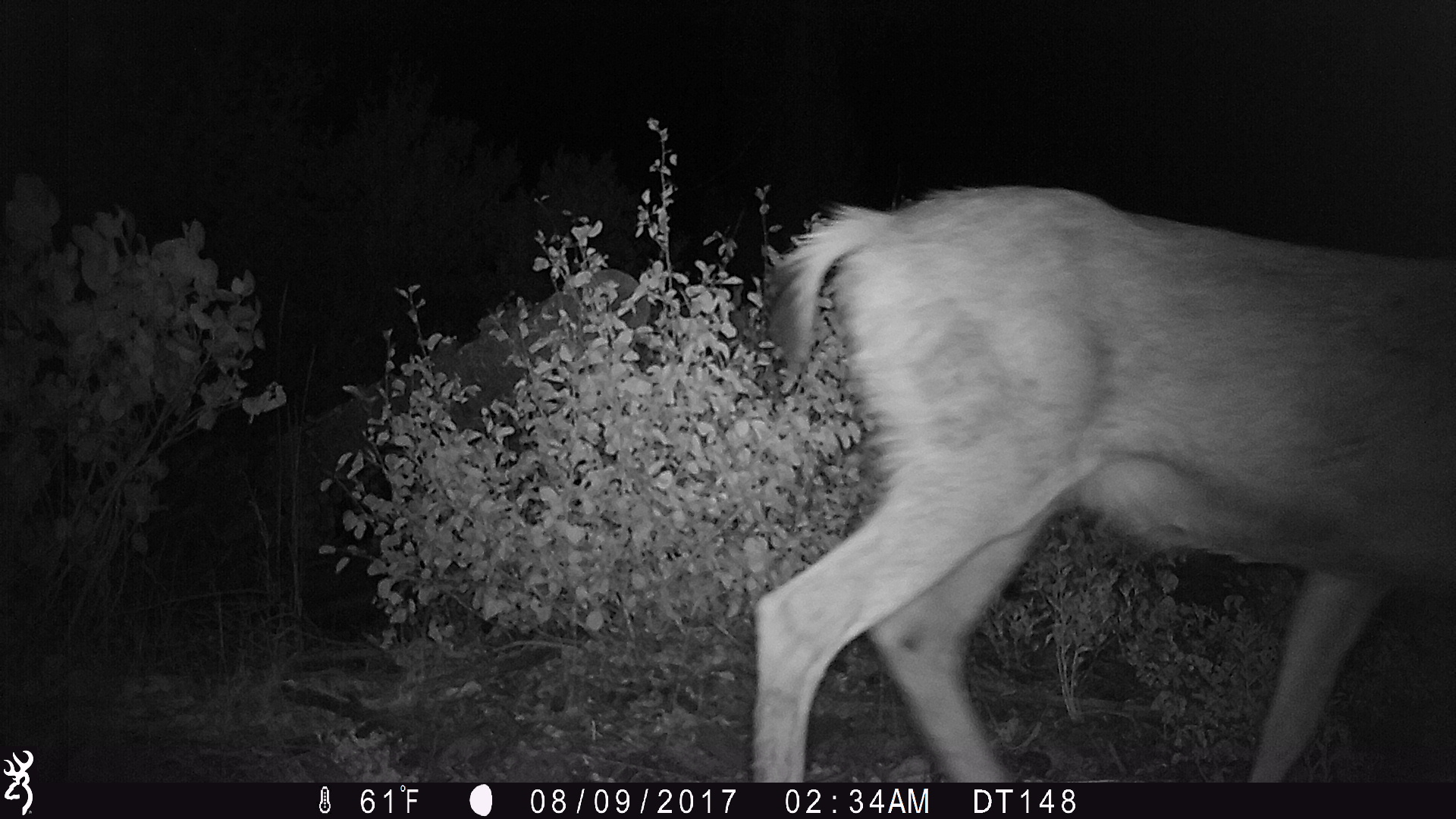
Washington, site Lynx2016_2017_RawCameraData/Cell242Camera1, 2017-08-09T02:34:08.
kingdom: Animalia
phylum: Chordata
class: Mammalia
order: Artiodactyla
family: Cervidae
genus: Odocoileus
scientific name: Odocoileus hemionus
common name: mule deer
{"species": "Odocoileus hemionus (mule deer)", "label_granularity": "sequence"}